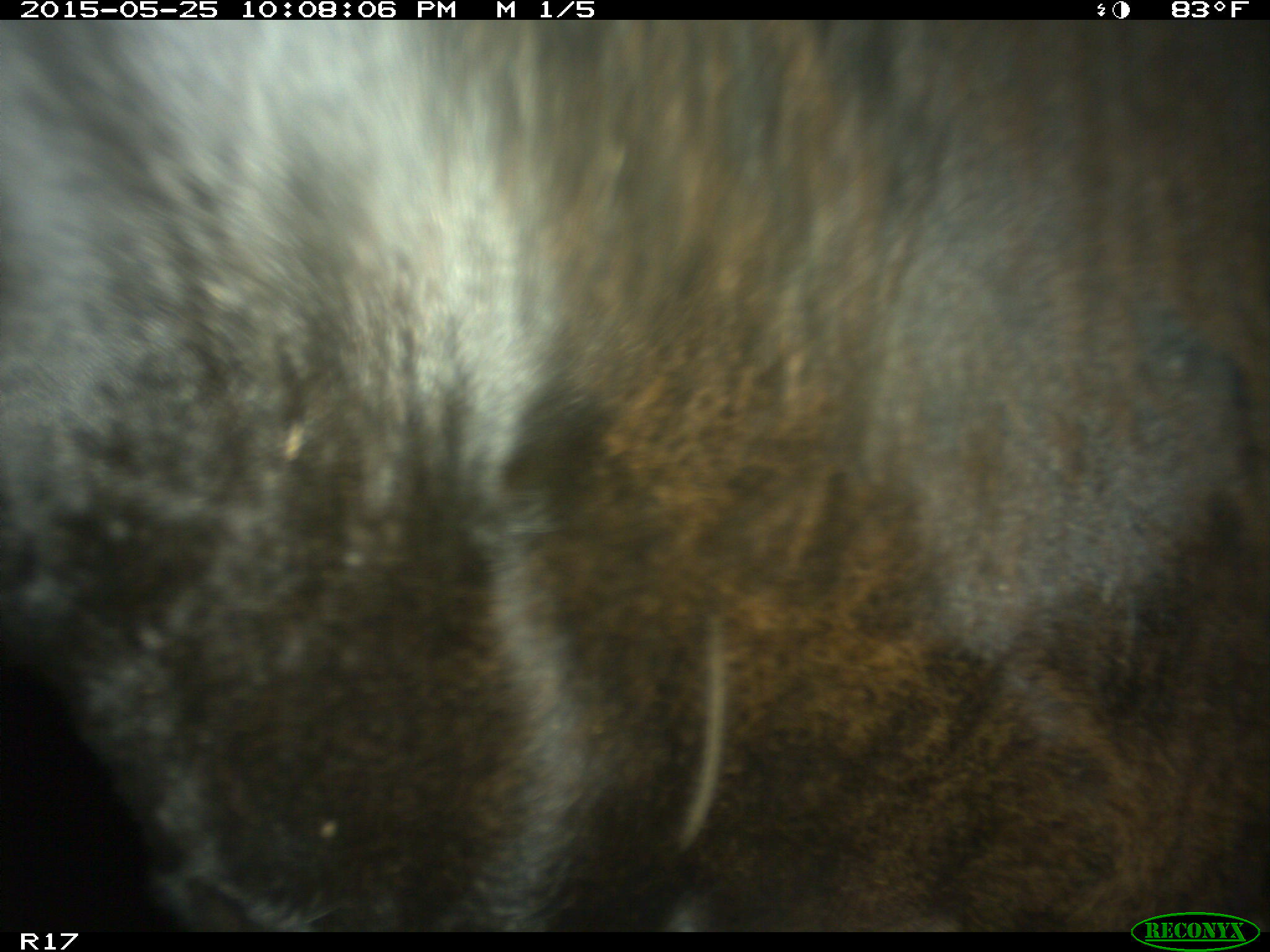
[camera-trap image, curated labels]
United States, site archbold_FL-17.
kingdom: Animalia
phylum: Chordata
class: Mammalia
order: Artiodactyla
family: Bovidae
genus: Bos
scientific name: Bos taurus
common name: domestic cow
Bos taurus (domestic cow).